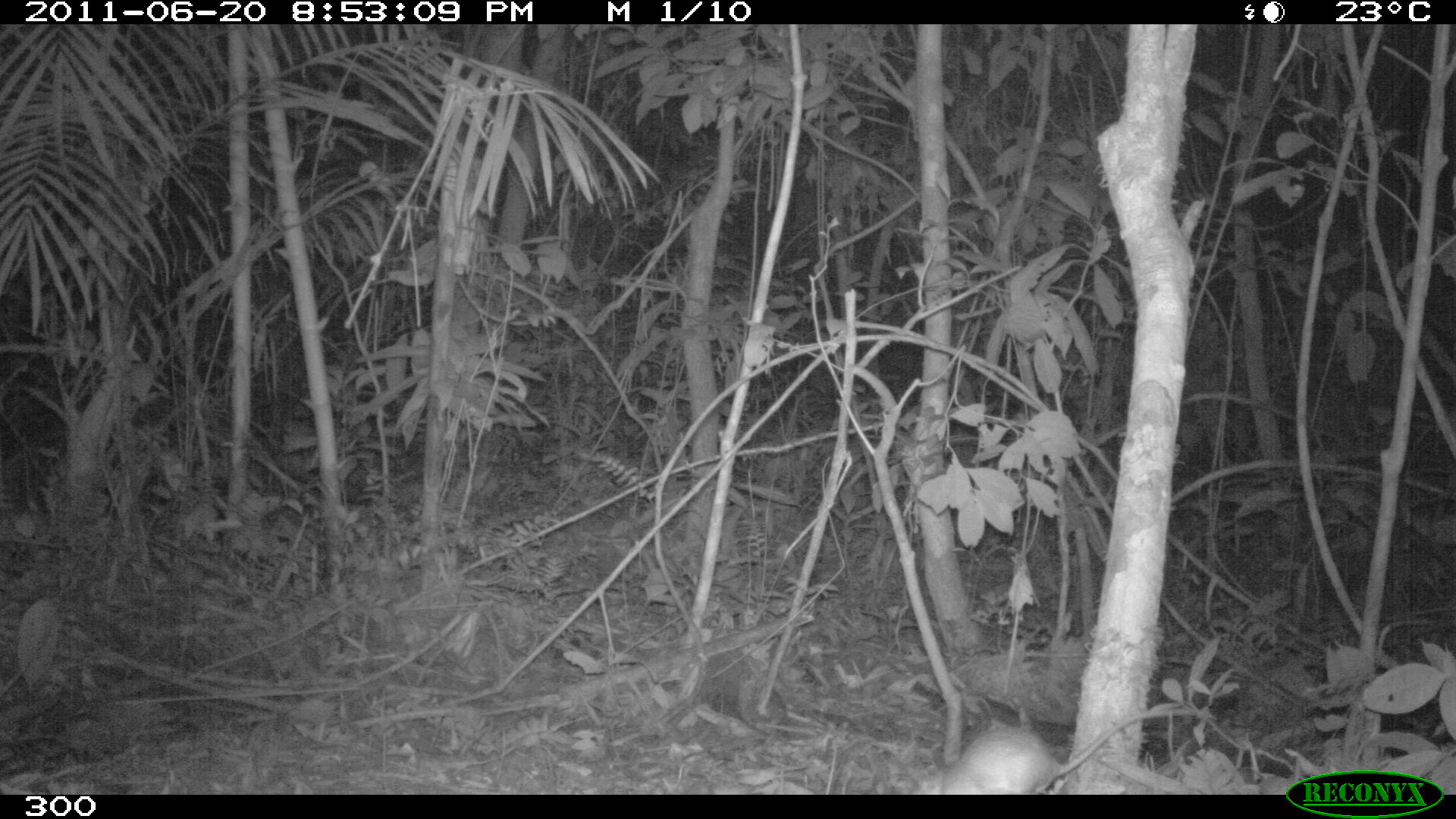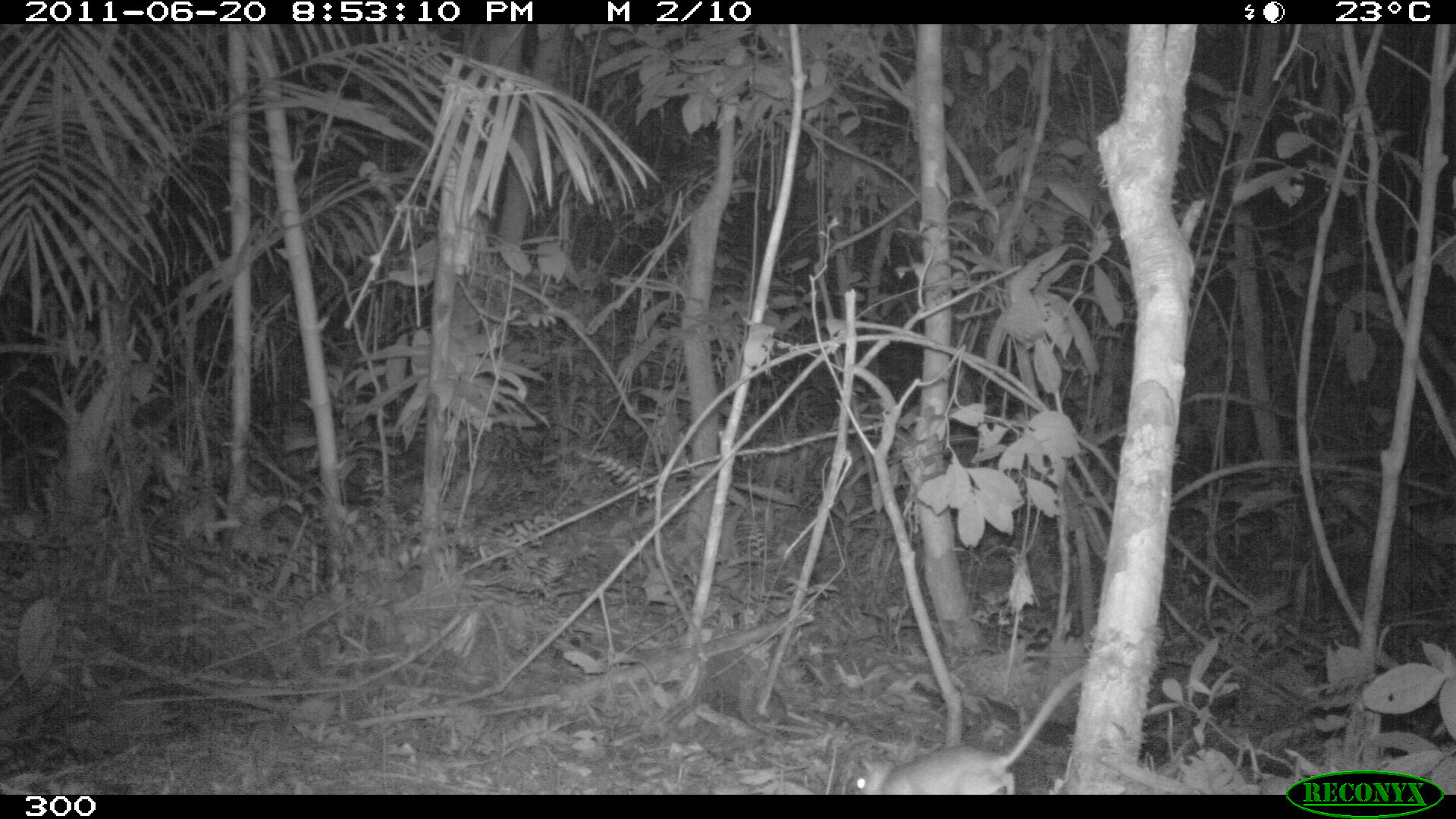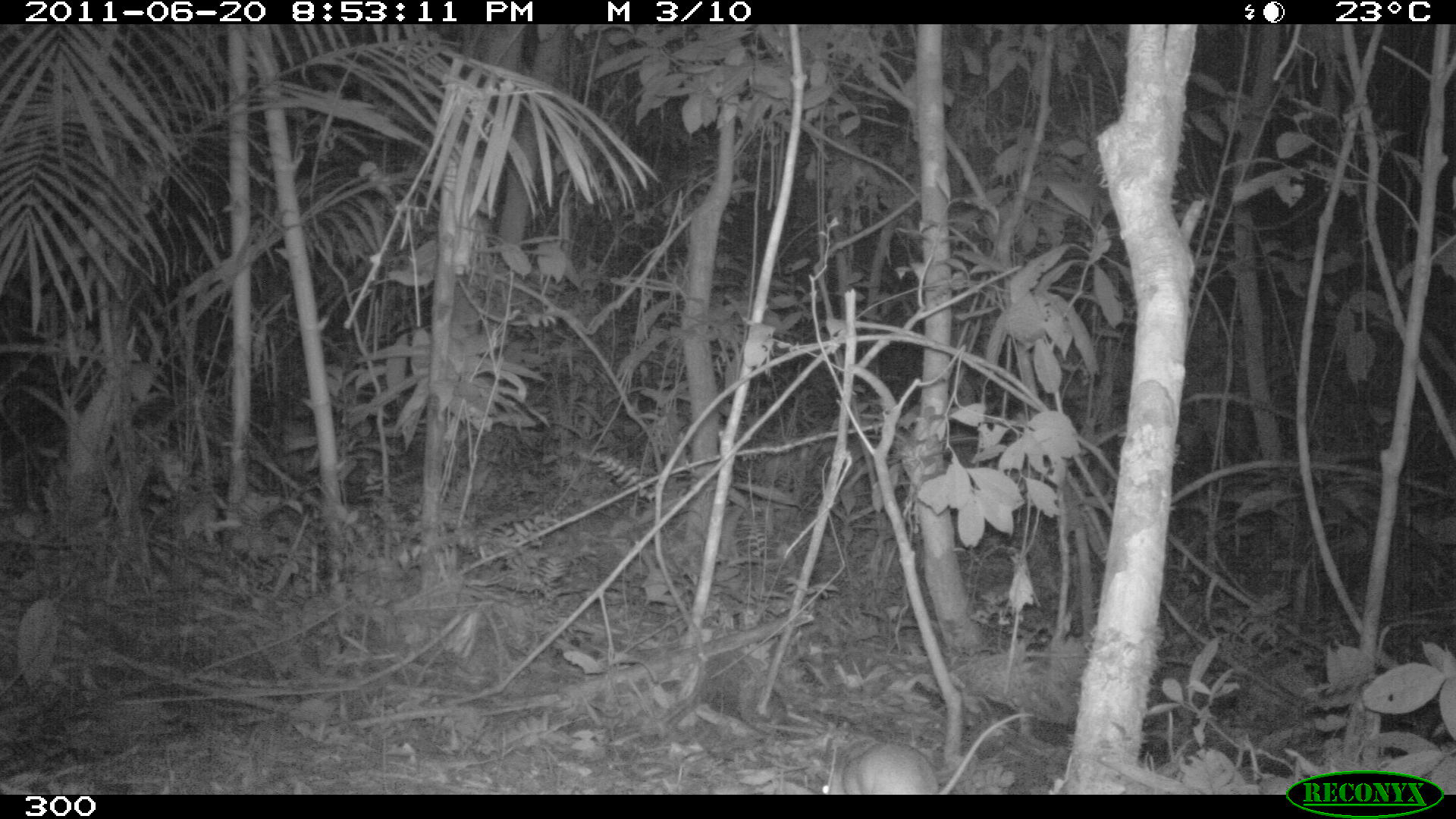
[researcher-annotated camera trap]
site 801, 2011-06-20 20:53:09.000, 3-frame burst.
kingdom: Animalia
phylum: Chordata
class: Mammalia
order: Rodentia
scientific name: Rodentia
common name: rodents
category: unknown rodent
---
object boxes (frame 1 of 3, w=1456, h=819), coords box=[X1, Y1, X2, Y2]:
unknown rodent: box=[914, 706, 1210, 794]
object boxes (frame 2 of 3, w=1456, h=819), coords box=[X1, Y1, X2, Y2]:
unknown rodent: box=[843, 660, 1101, 793]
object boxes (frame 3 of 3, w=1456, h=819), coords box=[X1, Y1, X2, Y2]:
unknown rodent: box=[818, 711, 1033, 795]